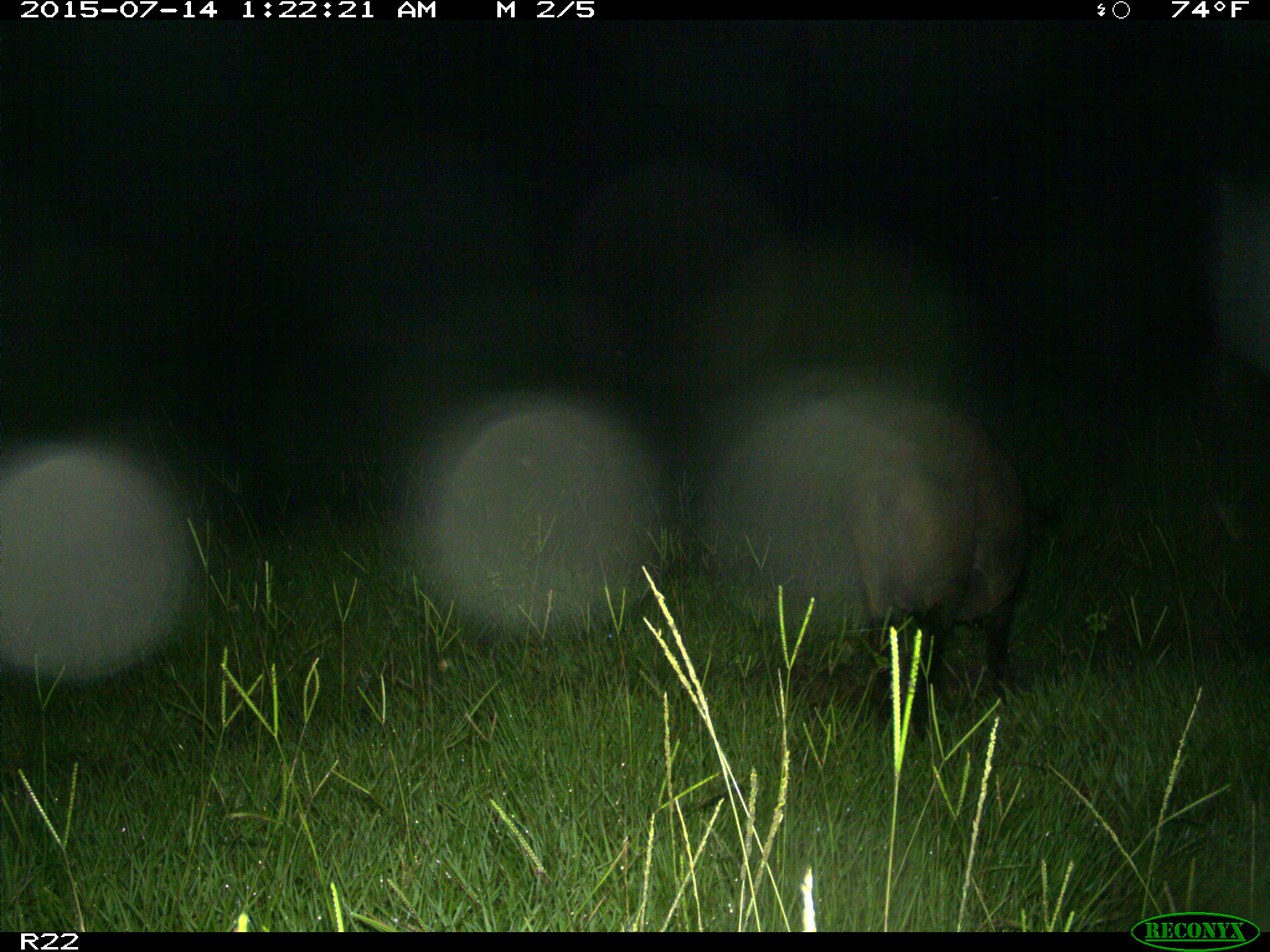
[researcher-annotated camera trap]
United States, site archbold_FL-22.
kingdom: Animalia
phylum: Chordata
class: Mammalia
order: Artiodactyla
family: Bovidae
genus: Bos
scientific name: Bos taurus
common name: domestic cow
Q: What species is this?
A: Bos taurus (domestic cow).